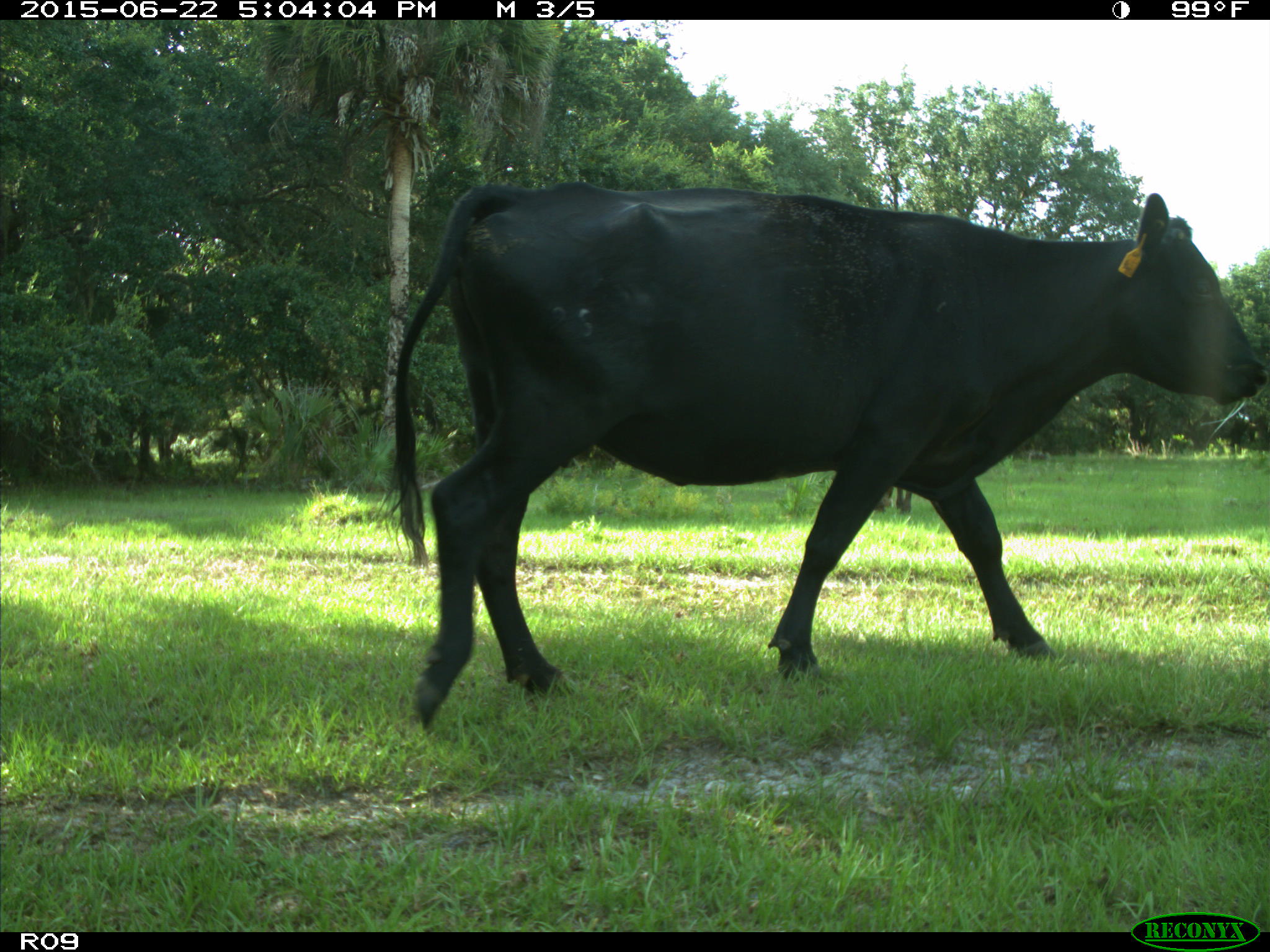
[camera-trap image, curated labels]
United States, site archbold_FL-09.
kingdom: Animalia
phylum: Chordata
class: Mammalia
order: Artiodactyla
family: Bovidae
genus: Bos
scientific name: Bos taurus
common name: domestic cow